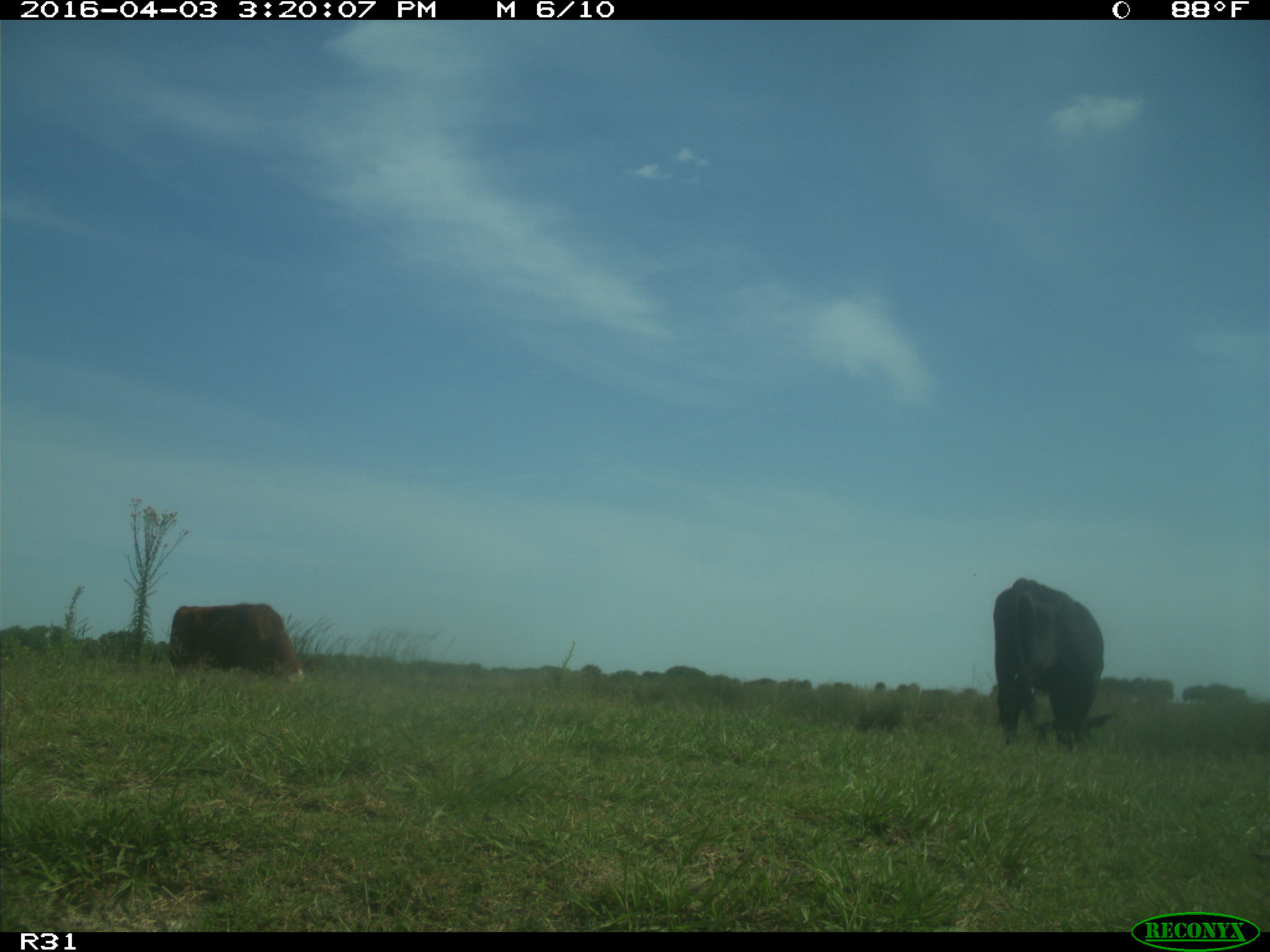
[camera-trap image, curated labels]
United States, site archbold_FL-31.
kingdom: Animalia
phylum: Chordata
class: Mammalia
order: Artiodactyla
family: Bovidae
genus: Bos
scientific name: Bos taurus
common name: domestic cow